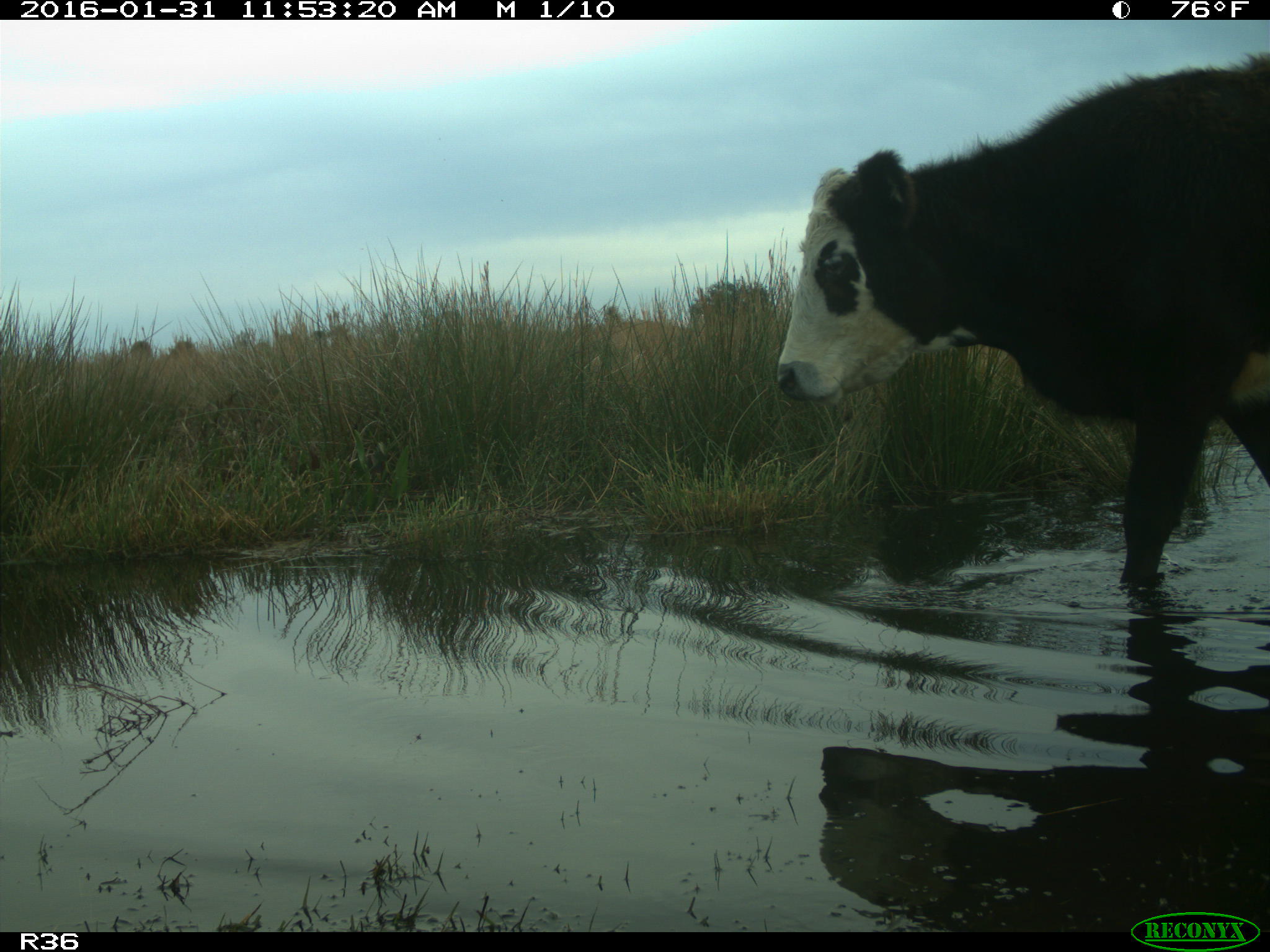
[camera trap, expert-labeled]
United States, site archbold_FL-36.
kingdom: Animalia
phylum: Chordata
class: Mammalia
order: Artiodactyla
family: Bovidae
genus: Bos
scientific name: Bos taurus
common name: domestic cow